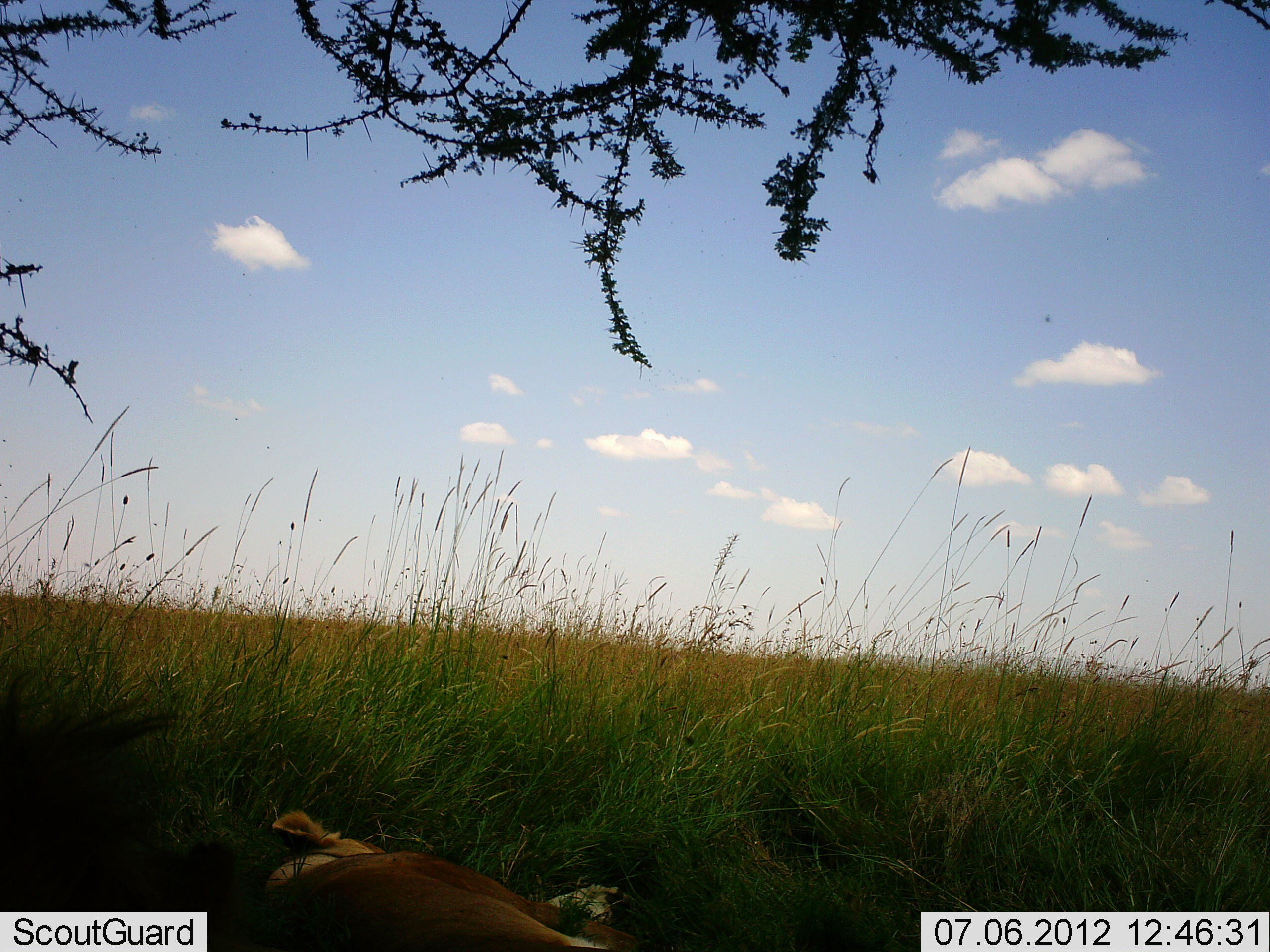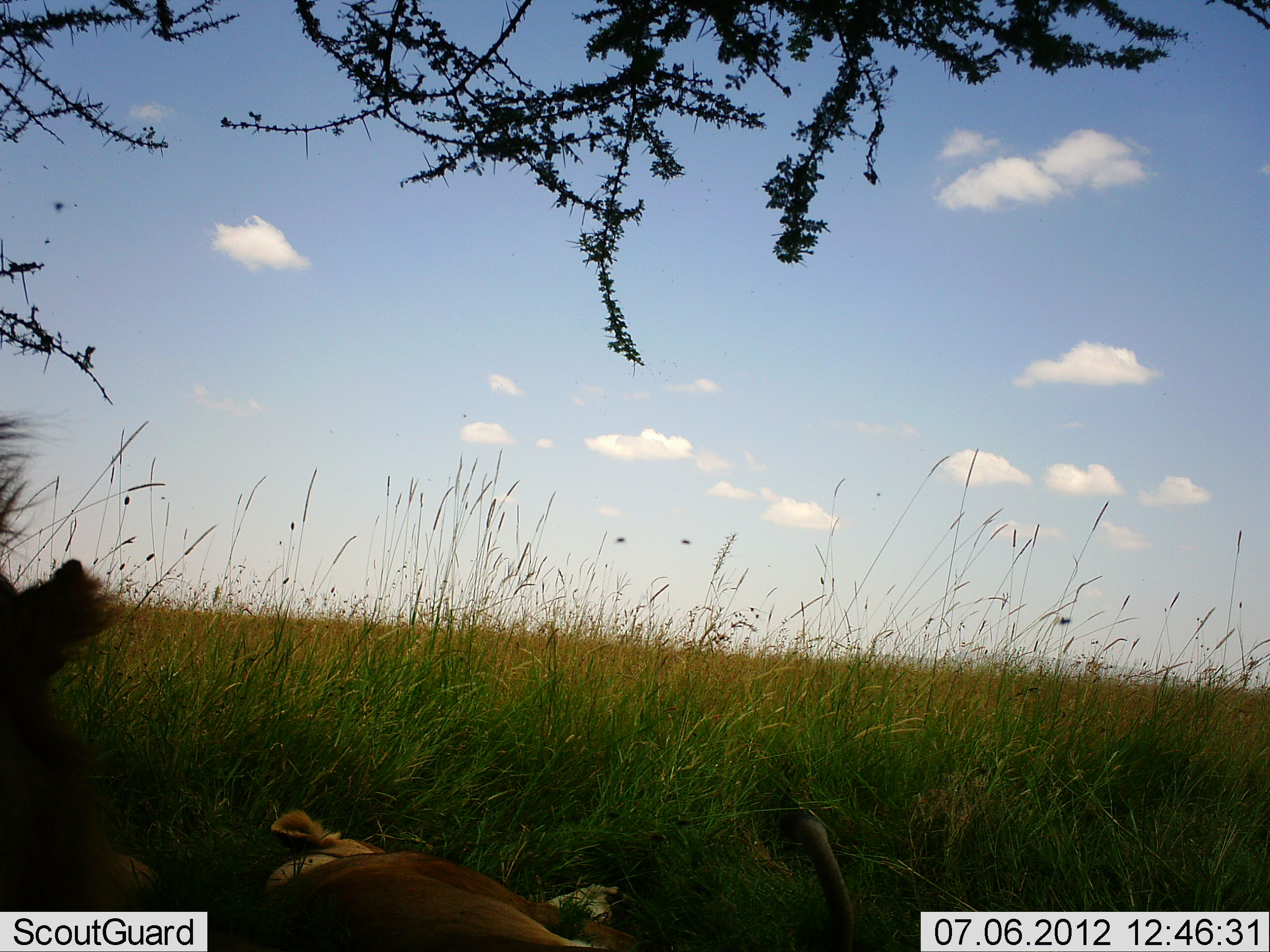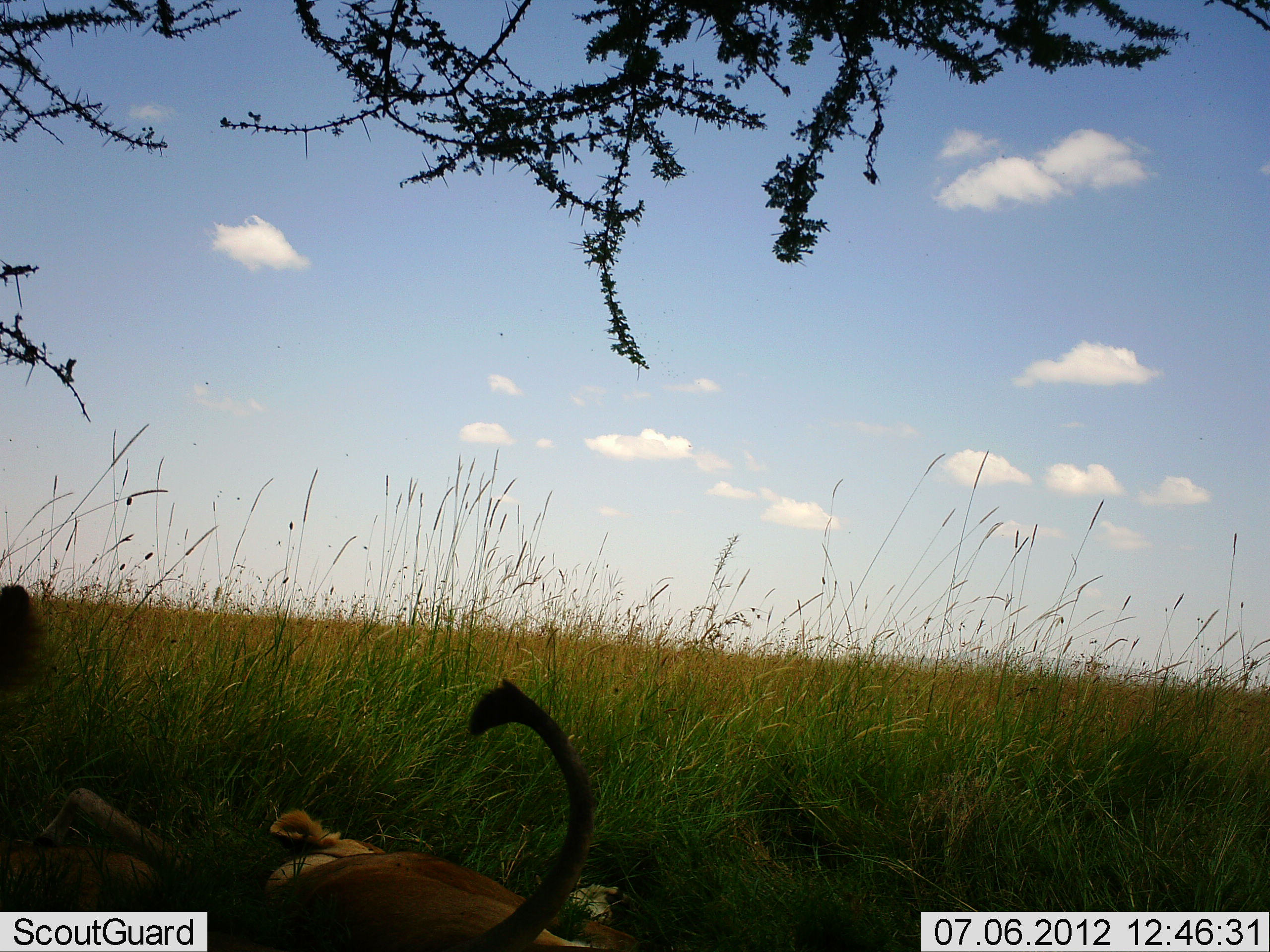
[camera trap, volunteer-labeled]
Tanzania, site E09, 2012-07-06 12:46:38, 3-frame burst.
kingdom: Animalia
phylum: Chordata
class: Mammalia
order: Carnivora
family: Felidae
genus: Panthera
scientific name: Panthera leo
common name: lion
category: lionfemale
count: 2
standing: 0%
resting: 100%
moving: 0%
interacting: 0%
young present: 0%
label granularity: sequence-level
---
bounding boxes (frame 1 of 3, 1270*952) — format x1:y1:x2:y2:
animal: 0:667:286:952; 261:810:643:952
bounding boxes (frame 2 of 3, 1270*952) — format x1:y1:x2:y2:
animal: 0:404:857:952; 260:809:648:952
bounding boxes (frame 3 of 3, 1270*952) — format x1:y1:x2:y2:
animal: 0:584:596:952; 260:809:669:952